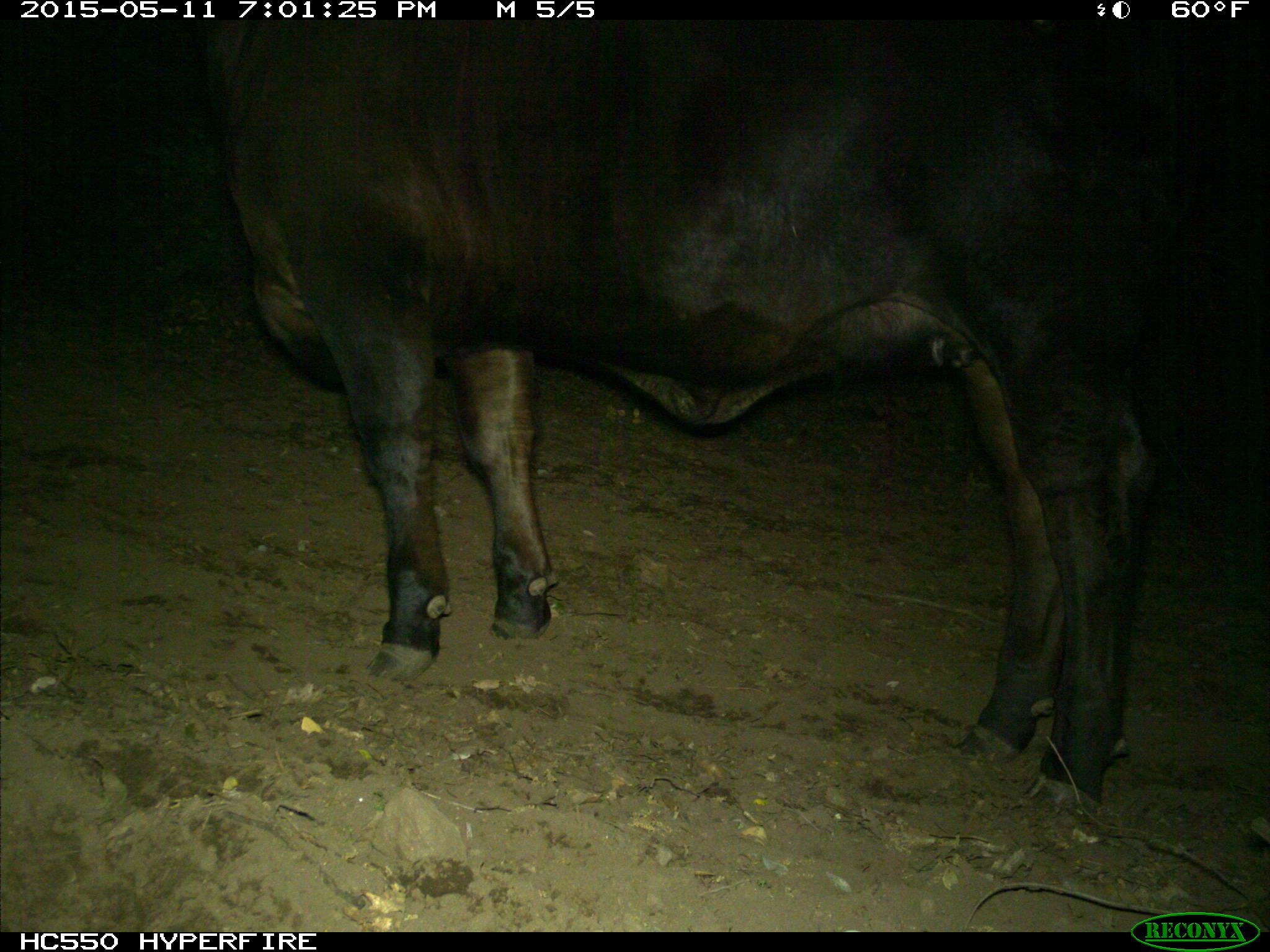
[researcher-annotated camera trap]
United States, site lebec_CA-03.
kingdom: Animalia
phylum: Chordata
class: Mammalia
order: Artiodactyla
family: Bovidae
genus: Bos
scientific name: Bos taurus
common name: domestic cow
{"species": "Bos taurus (domestic cow)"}